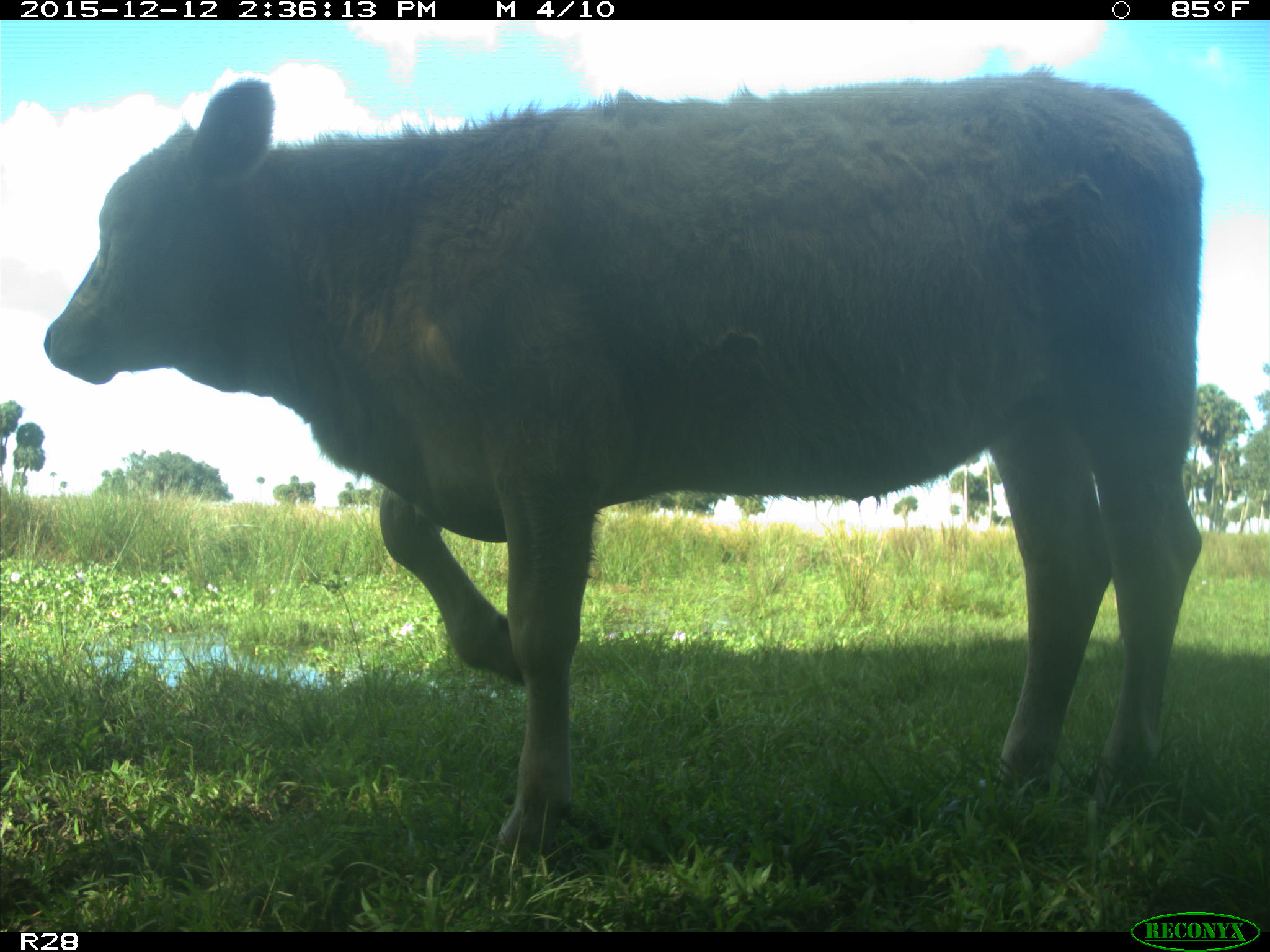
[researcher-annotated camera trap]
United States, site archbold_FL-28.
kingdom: Animalia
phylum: Chordata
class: Mammalia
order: Artiodactyla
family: Bovidae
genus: Bos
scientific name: Bos taurus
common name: domestic cow